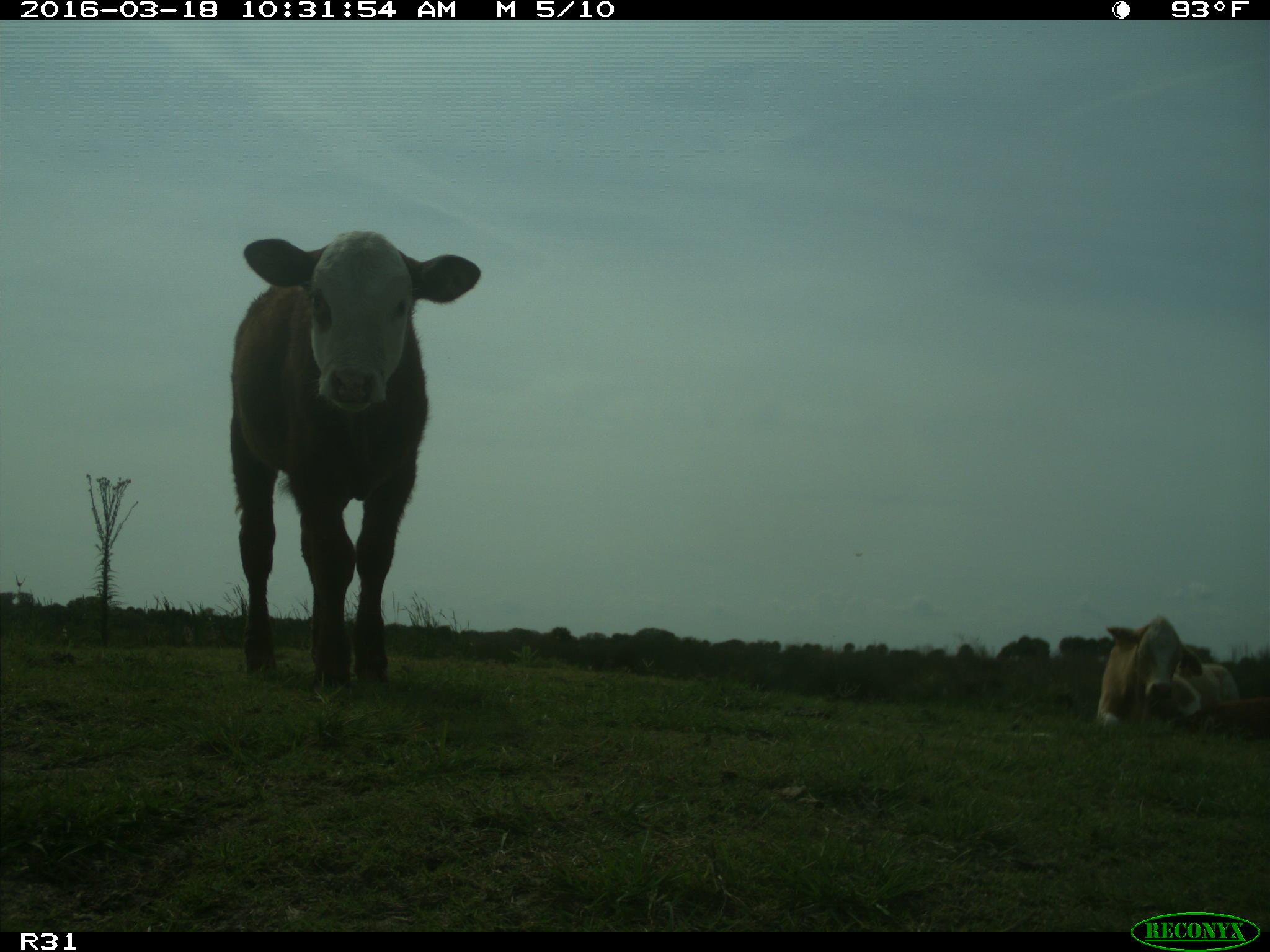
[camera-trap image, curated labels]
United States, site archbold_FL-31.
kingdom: Animalia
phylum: Chordata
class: Mammalia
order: Artiodactyla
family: Bovidae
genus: Bos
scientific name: Bos taurus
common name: domestic cow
Bos taurus (domestic cow).